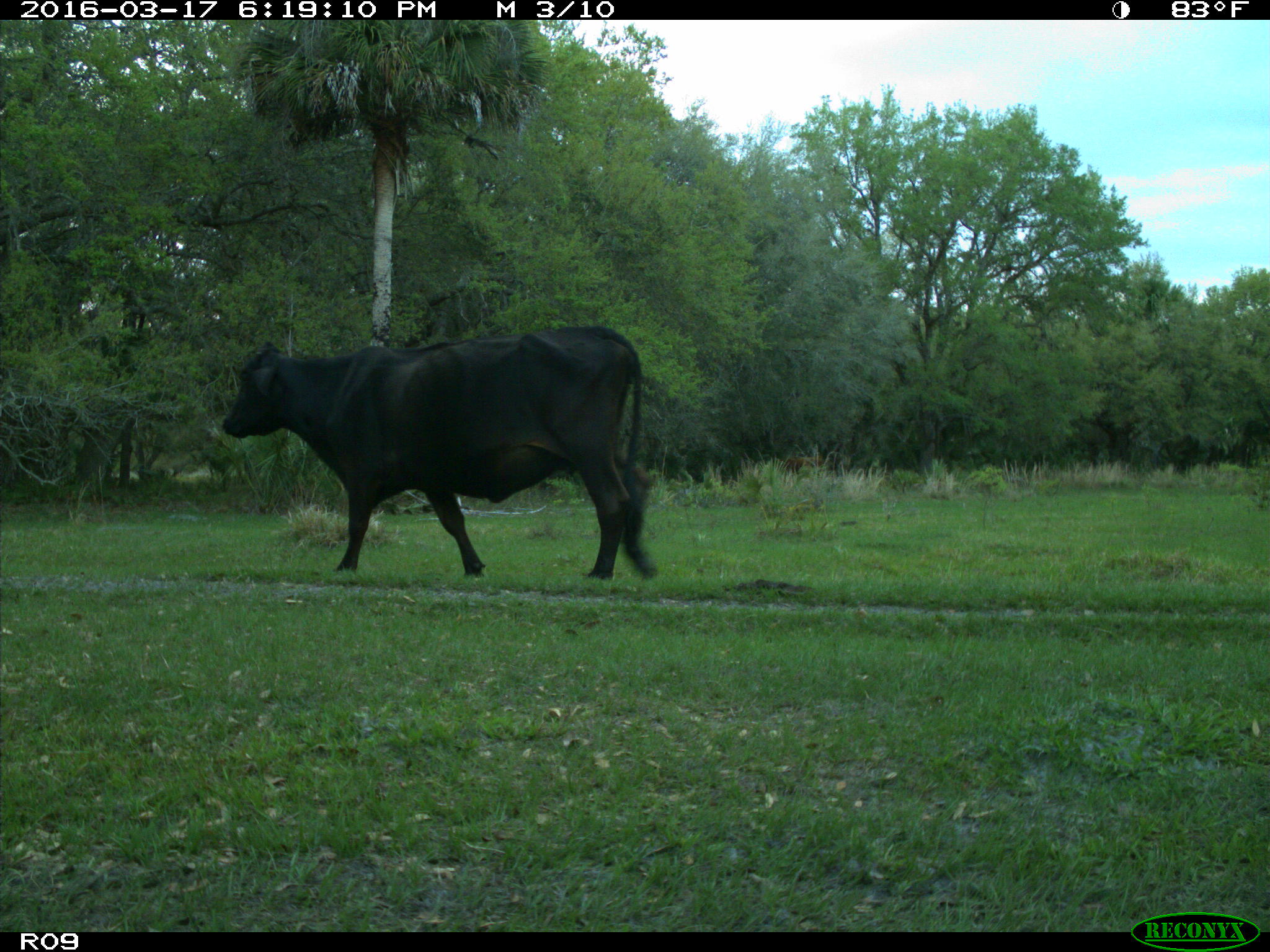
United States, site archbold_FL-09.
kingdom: Animalia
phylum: Chordata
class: Mammalia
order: Artiodactyla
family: Bovidae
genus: Bos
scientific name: Bos taurus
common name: domestic cow